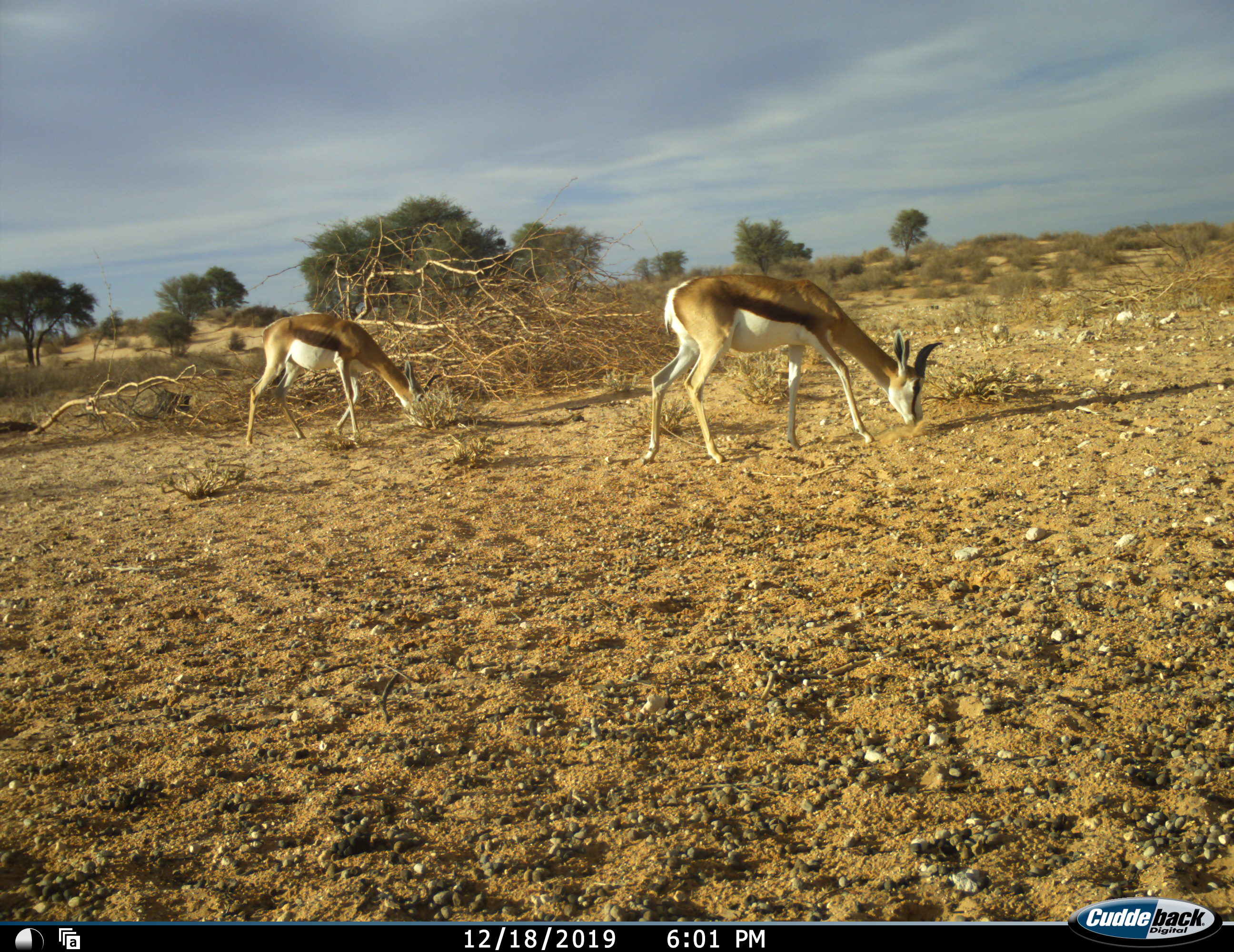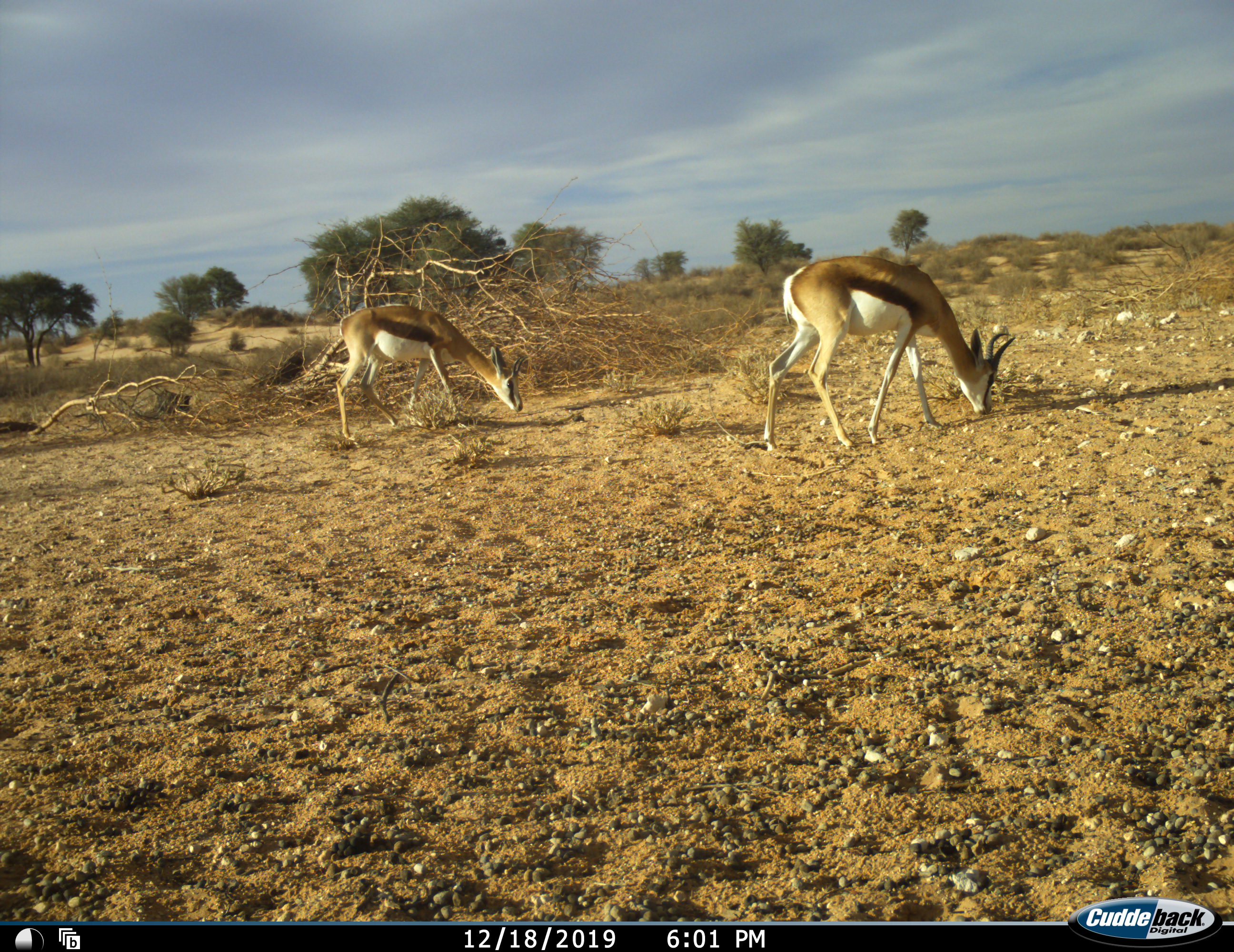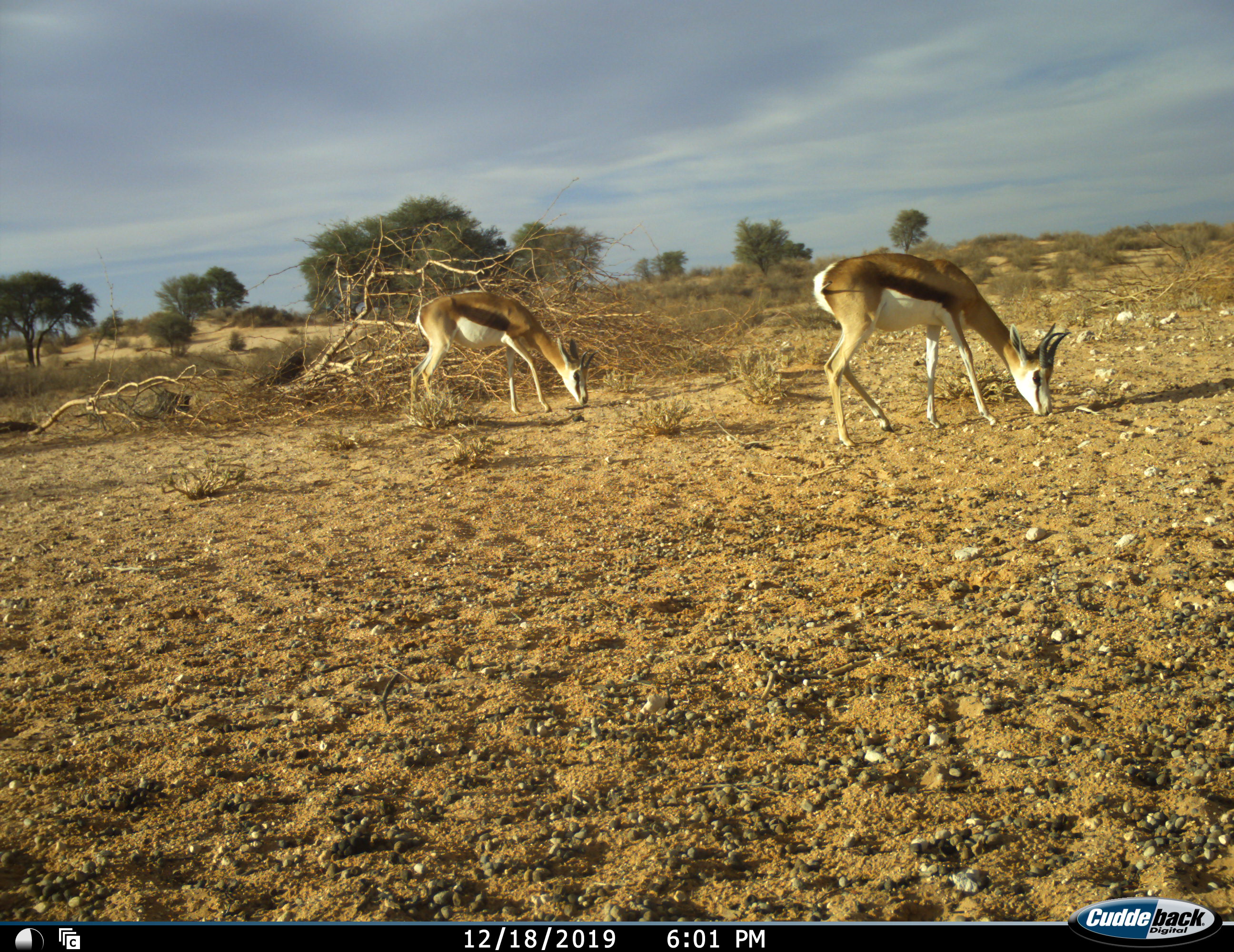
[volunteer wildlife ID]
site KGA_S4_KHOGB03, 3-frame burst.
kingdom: Animalia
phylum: Chordata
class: Mammalia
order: Artiodactyla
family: Bovidae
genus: Antidorcas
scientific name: Antidorcas marsupialis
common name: springbok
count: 2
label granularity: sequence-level